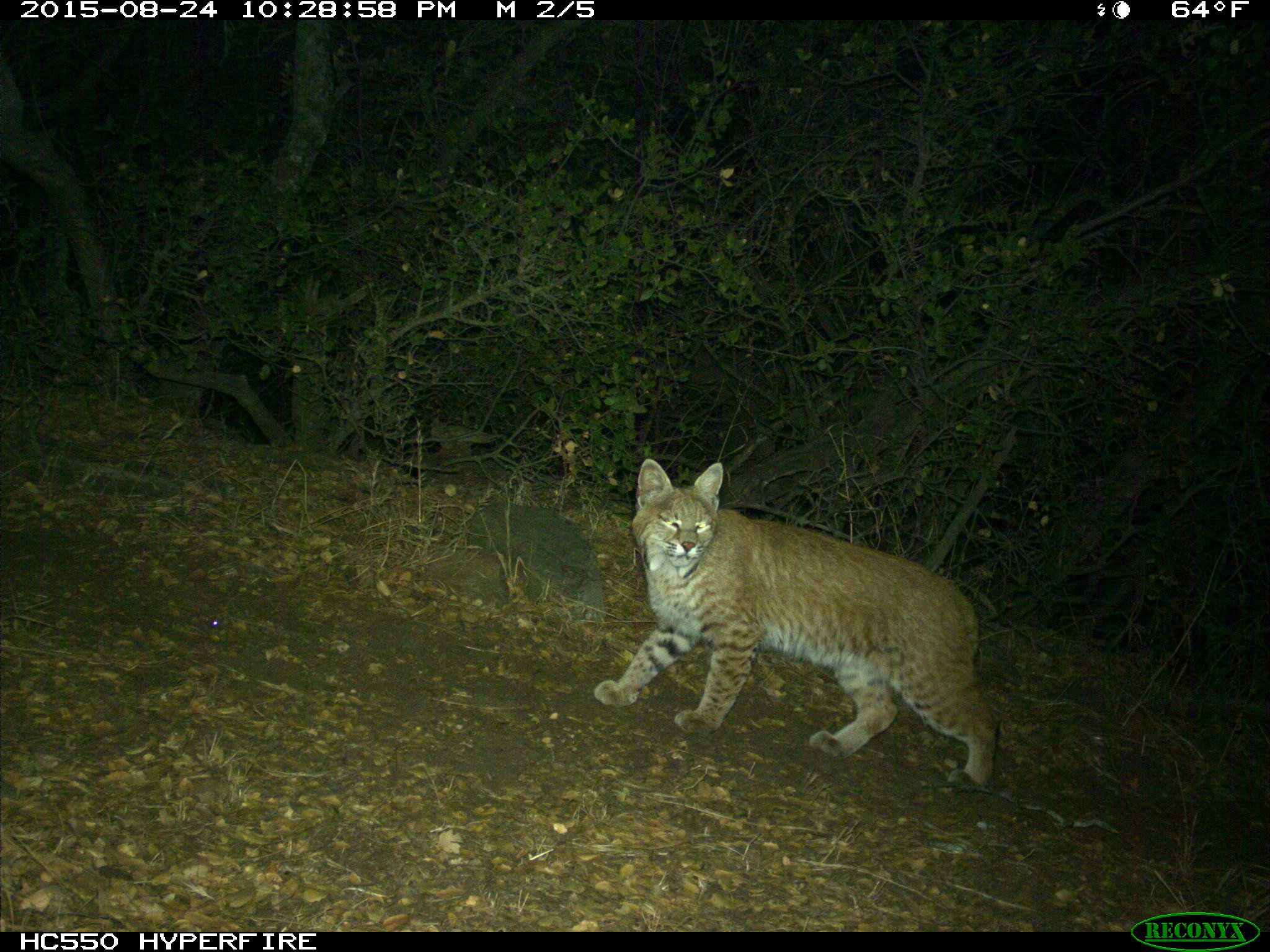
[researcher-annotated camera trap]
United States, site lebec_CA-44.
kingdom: Animalia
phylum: Chordata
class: Mammalia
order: Carnivora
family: Felidae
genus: Lynx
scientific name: Lynx rufus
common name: bobcat